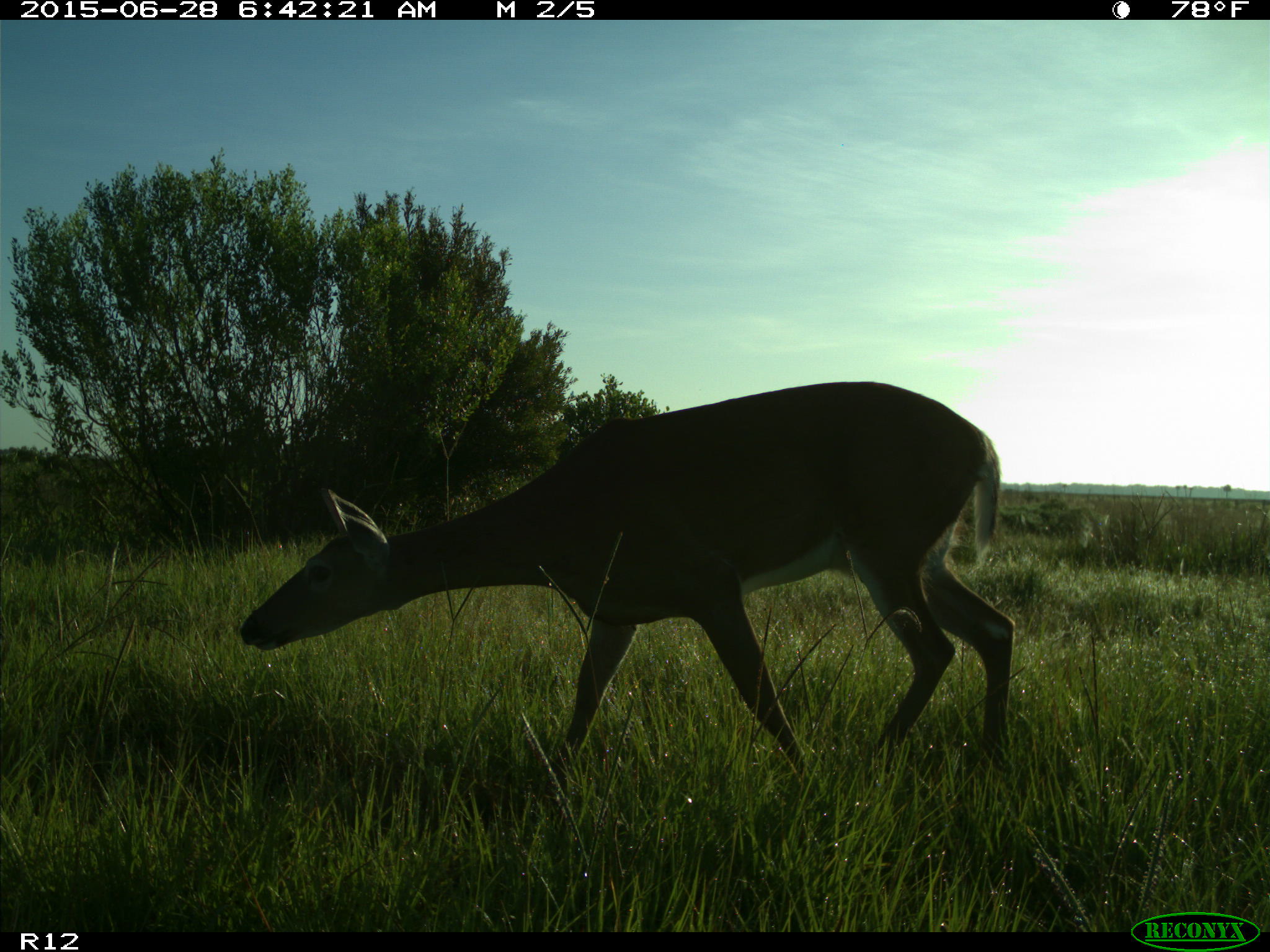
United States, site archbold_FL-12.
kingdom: Animalia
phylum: Chordata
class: Mammalia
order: Artiodactyla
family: Cervidae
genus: Odocoileus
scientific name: Odocoileus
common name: deer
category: unidentified deer